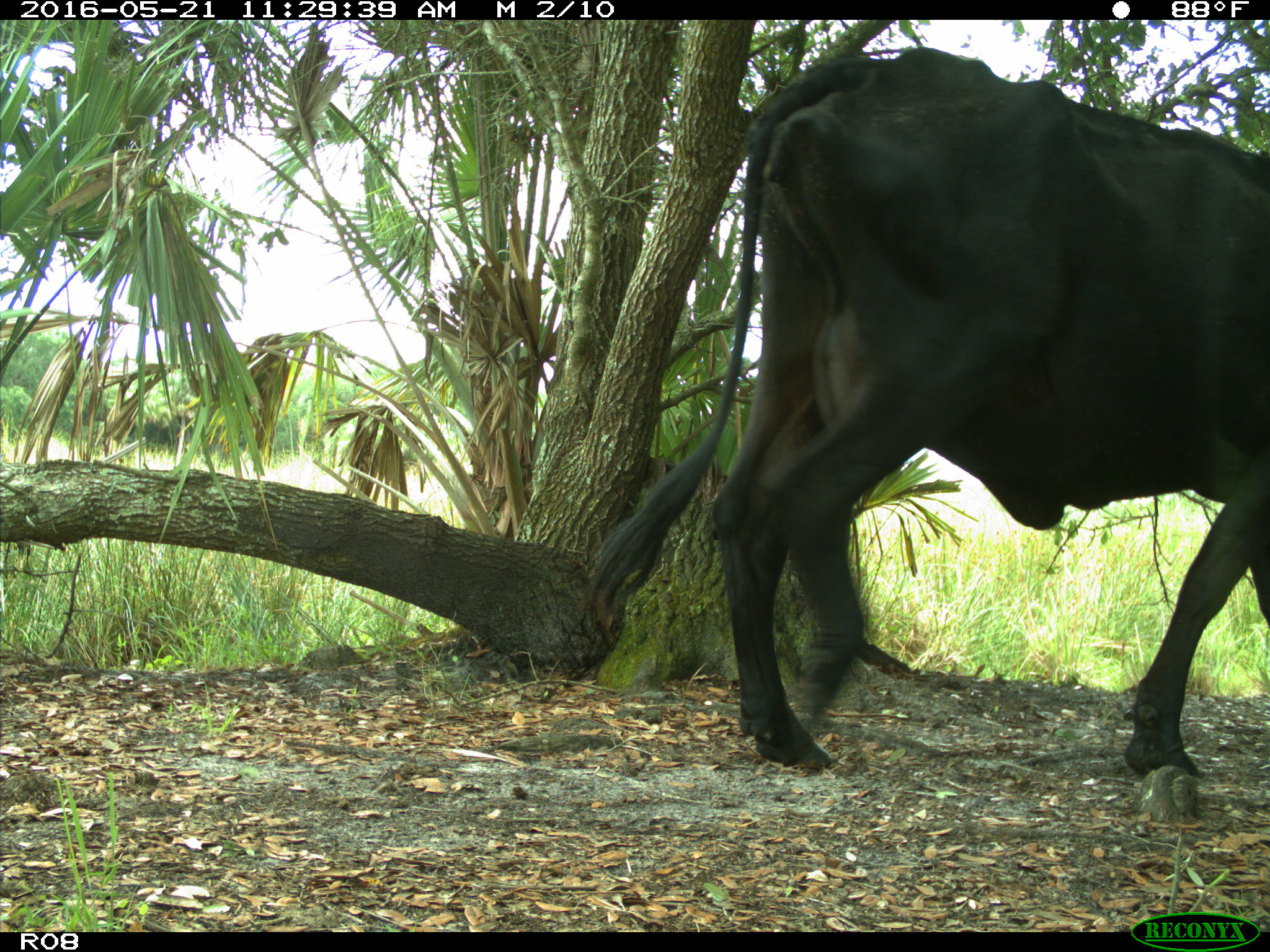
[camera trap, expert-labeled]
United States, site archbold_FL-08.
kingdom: Animalia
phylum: Chordata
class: Mammalia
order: Artiodactyla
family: Bovidae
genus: Bos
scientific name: Bos taurus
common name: domestic cow